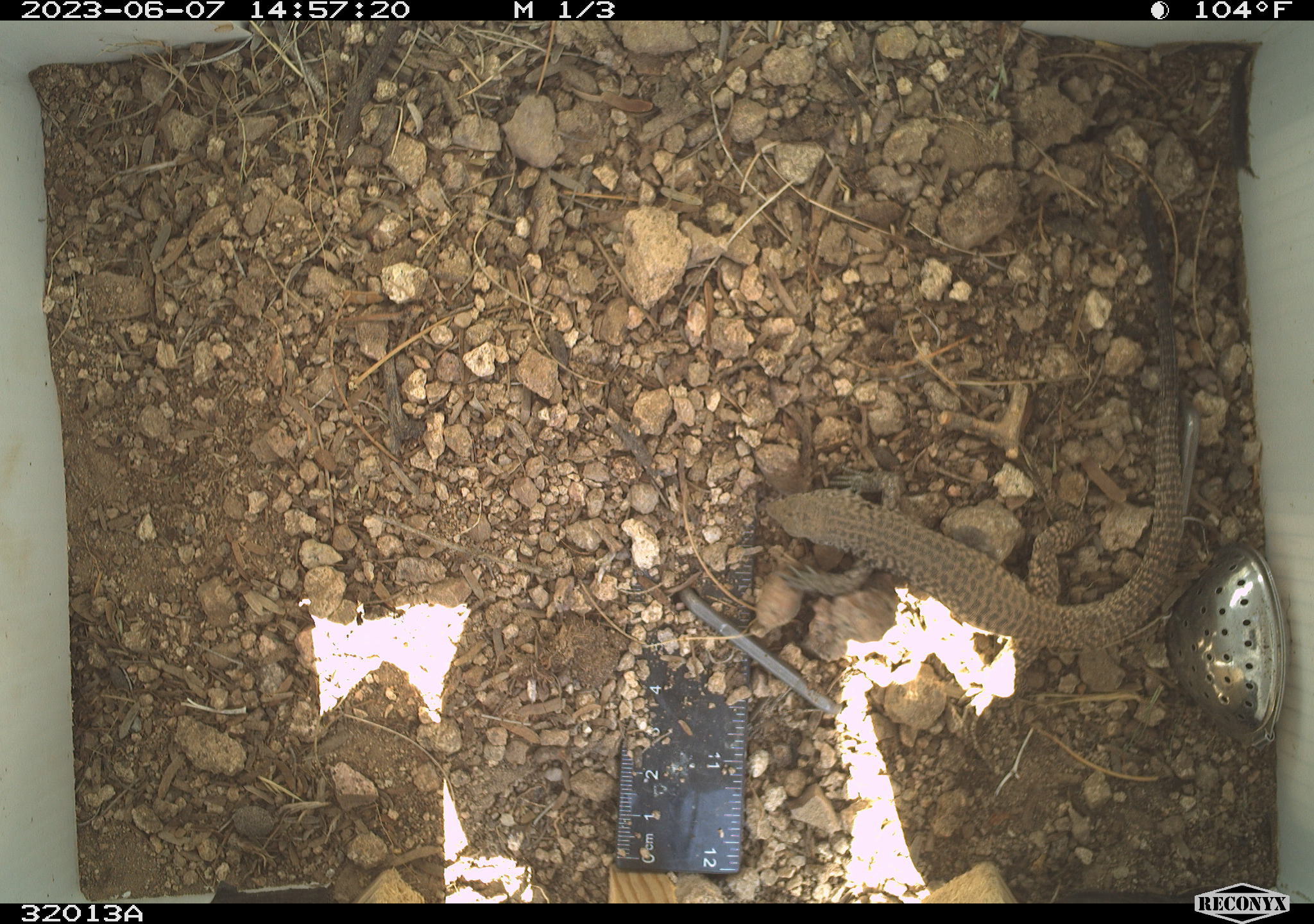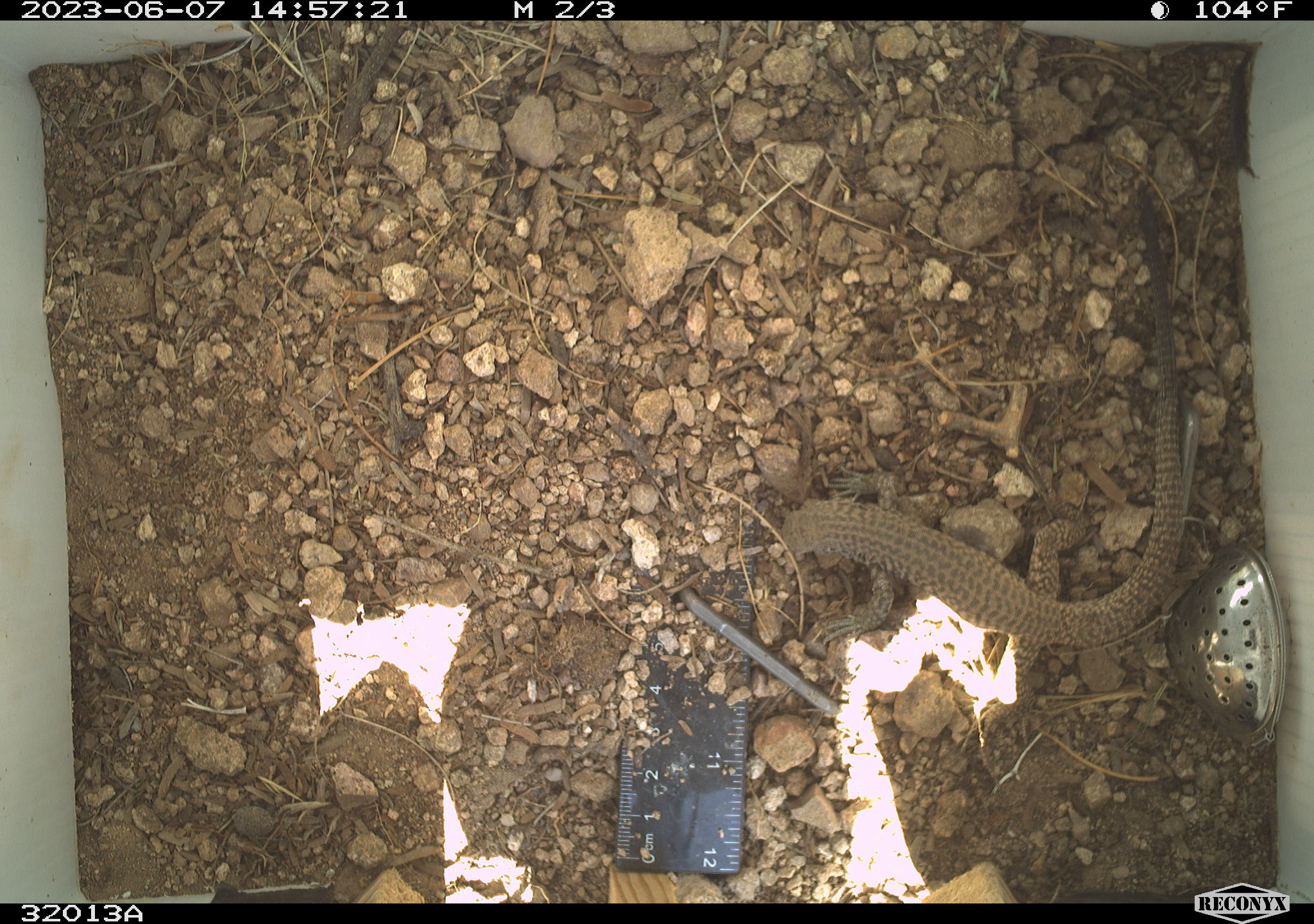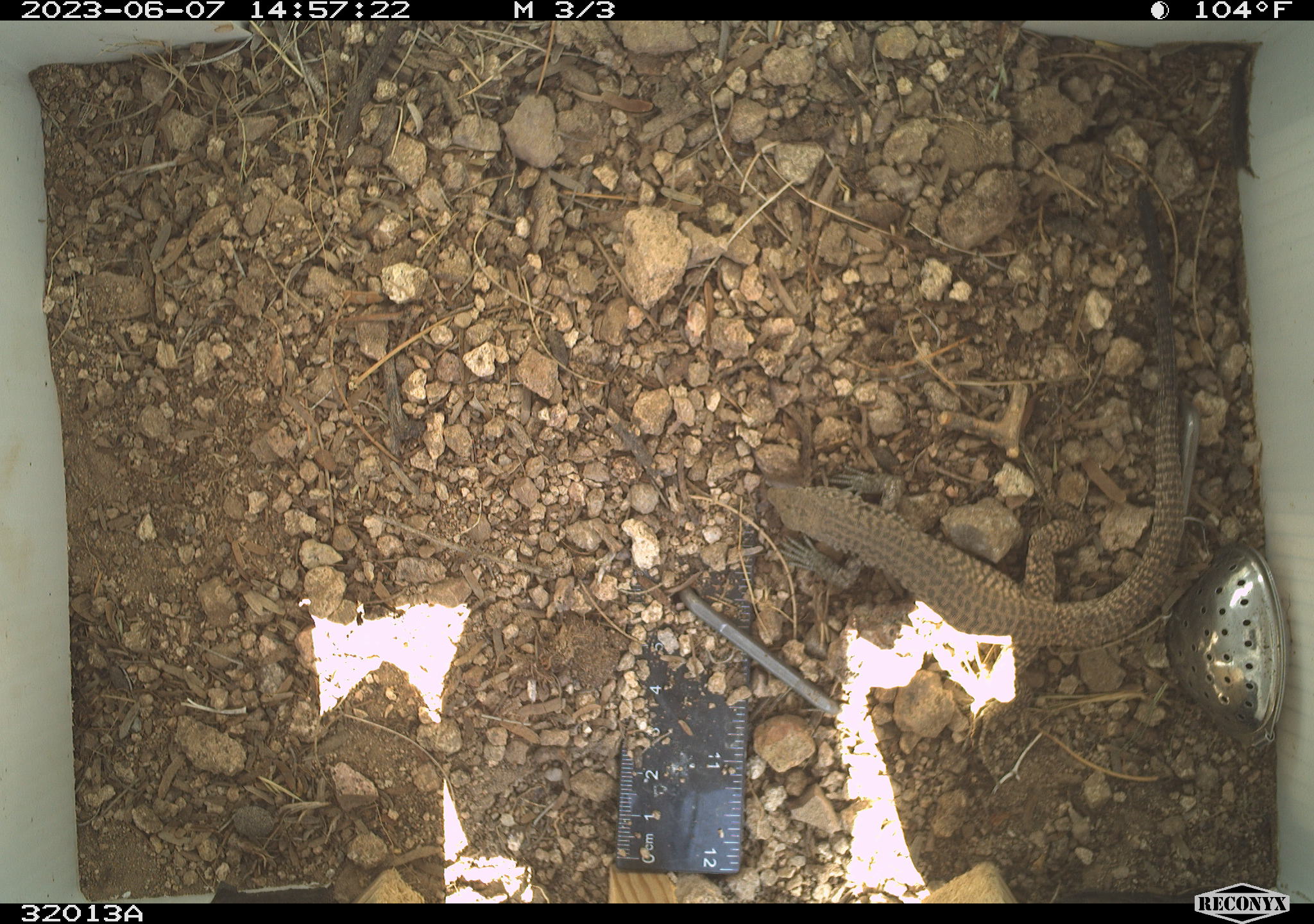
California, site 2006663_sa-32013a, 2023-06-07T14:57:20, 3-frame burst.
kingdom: Animalia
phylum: Chordata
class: Reptilia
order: Squamata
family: Teiidae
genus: Aspidoscelis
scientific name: Aspidoscelis tigris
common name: western whiptail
Western whiptail (Aspidoscelis tigris).